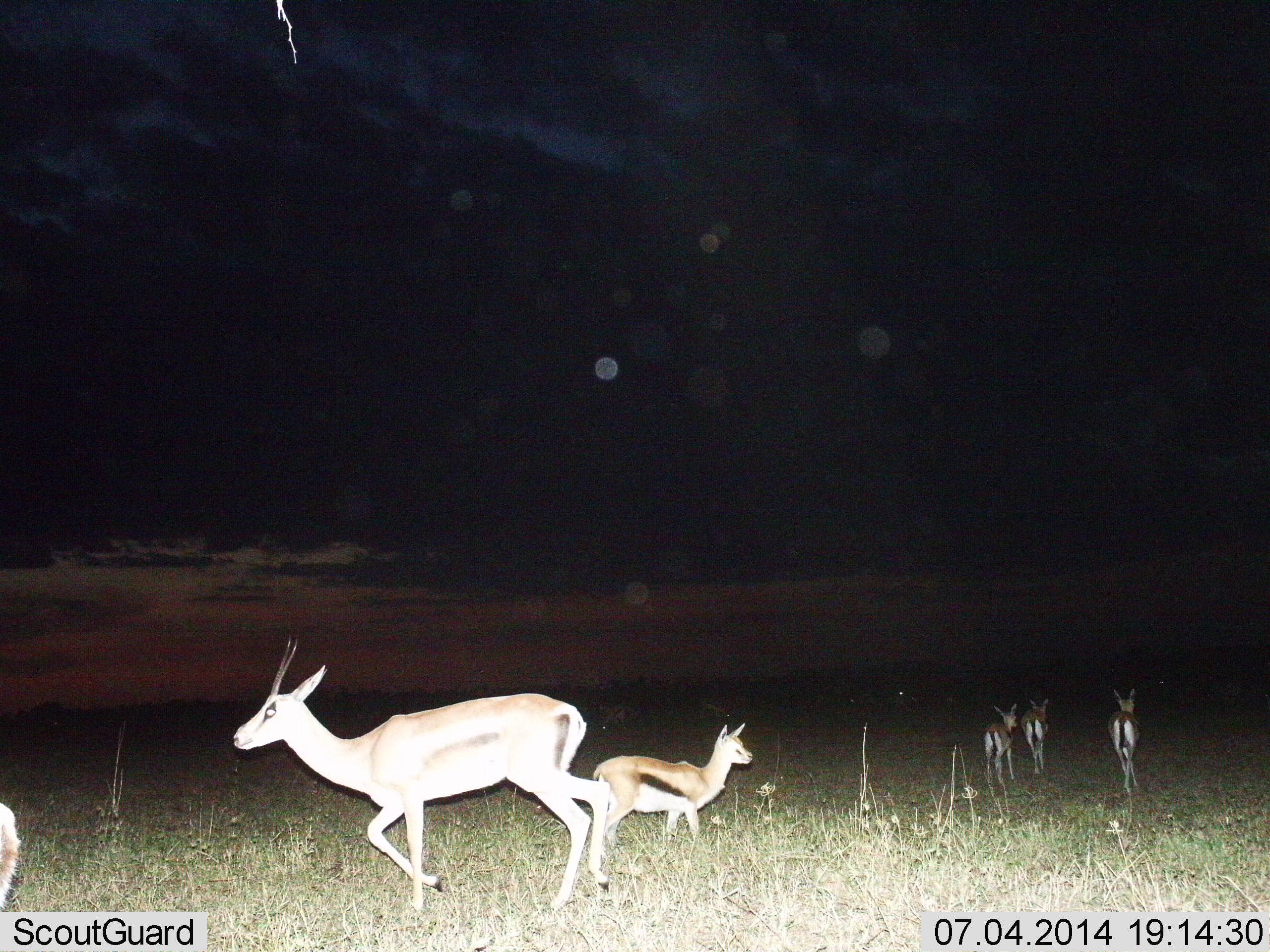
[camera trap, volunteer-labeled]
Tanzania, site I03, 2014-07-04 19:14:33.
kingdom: Animalia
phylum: Chordata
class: Mammalia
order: Artiodactyla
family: Bovidae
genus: Eudorcas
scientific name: Eudorcas thomsonii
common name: thomson's gazelle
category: gazellethomsons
Gazellethomsons (thomson's gazelle) (Eudorcas thomsonii), count 6. Behavior (volunteer vote fractions): standing 46%, resting 0%, moving 85%, interacting 0%. Young present (vote fraction): 23%. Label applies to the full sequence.